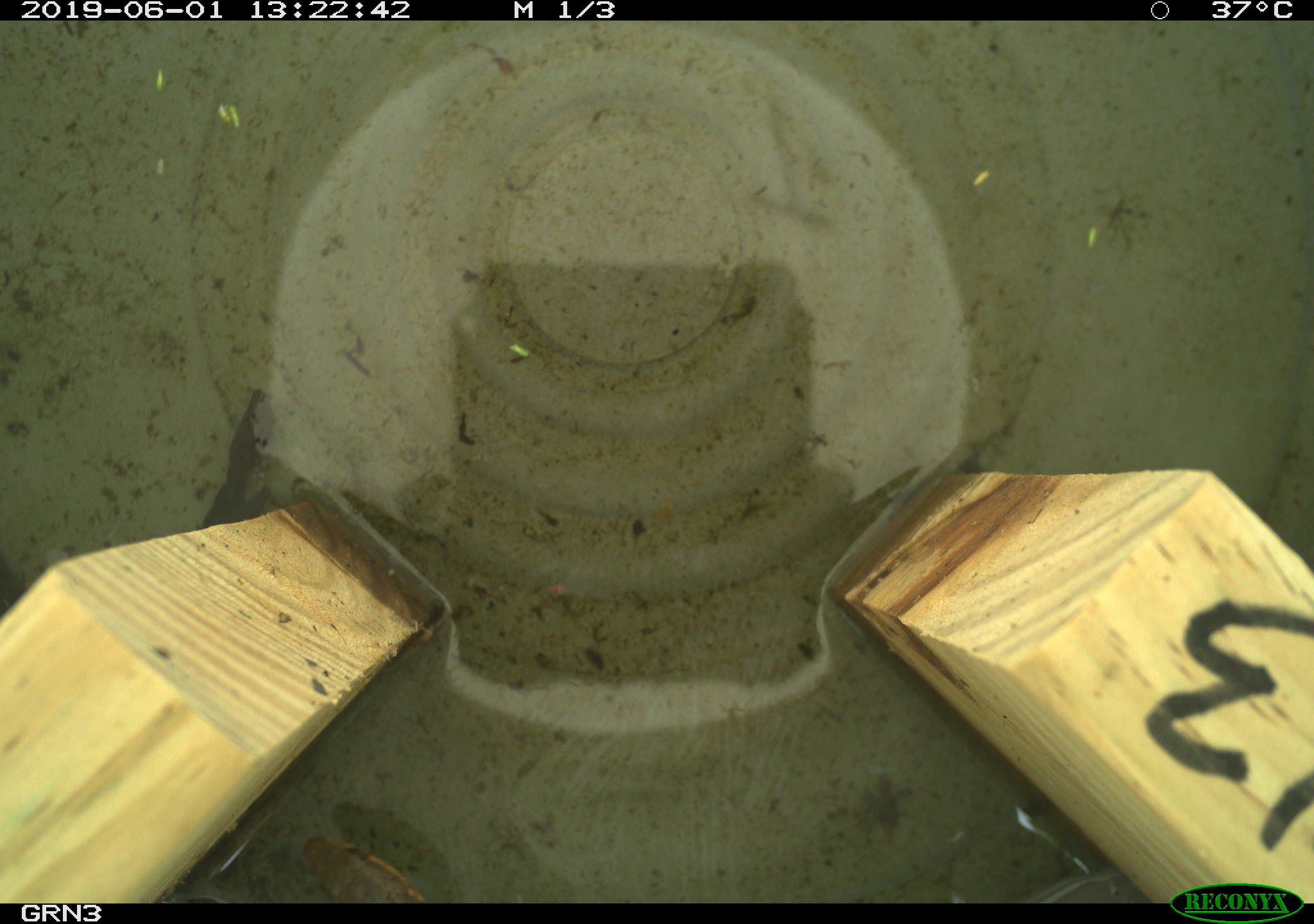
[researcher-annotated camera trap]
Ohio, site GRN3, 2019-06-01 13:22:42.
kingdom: Animalia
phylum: Chordata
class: Reptilia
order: Squamata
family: Colubridae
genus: Thamnophis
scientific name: Thamnophis sirtalis sirtalis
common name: eastern gartersnake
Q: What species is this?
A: Eastern gartersnake (Thamnophis sirtalis sirtalis).